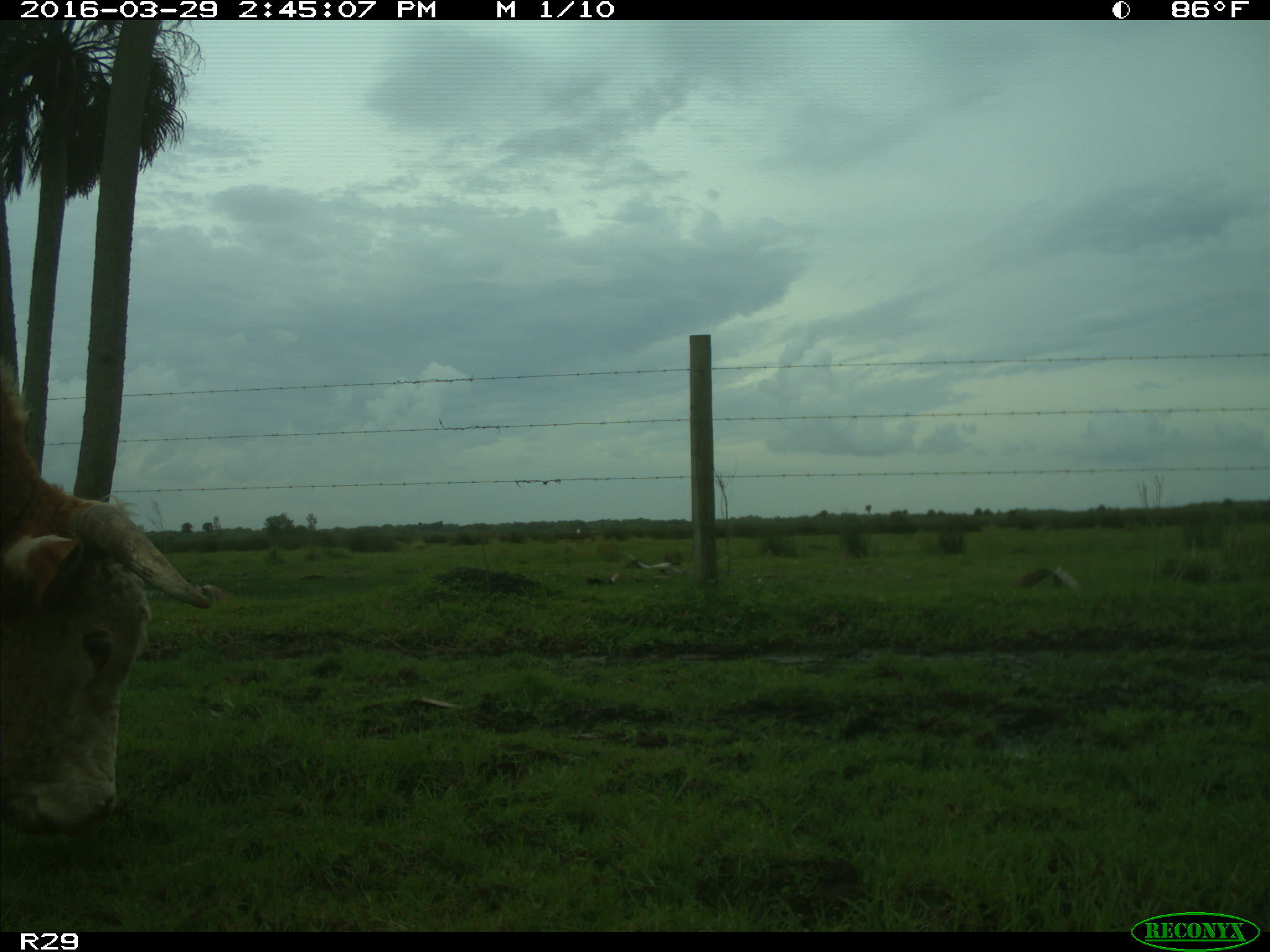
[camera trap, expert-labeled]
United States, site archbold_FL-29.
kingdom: Animalia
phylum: Chordata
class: Mammalia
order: Artiodactyla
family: Bovidae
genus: Bos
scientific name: Bos taurus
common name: domestic cow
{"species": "Bos taurus (domestic cow)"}